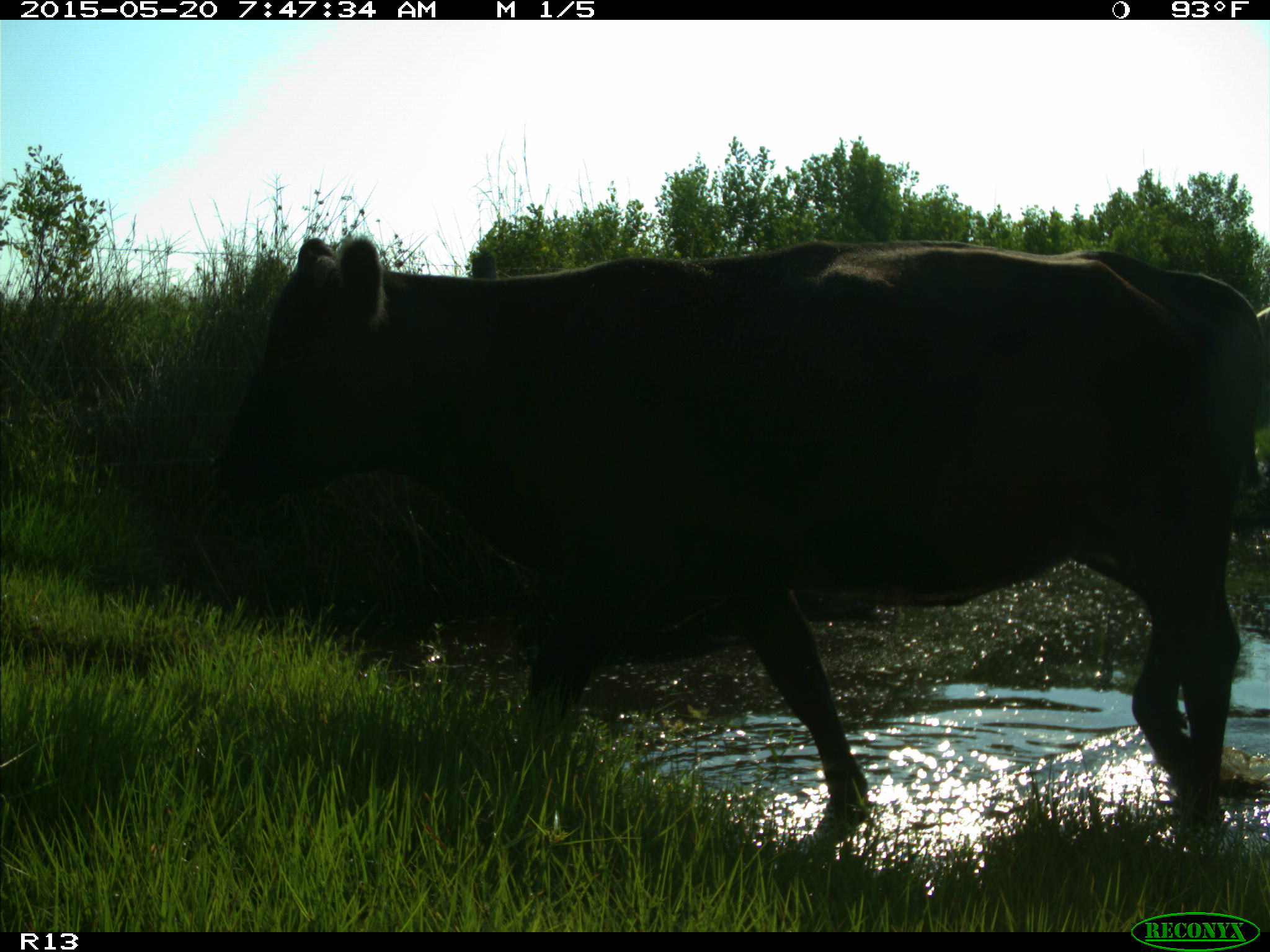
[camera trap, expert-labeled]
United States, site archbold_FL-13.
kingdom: Animalia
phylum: Chordata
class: Mammalia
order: Artiodactyla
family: Bovidae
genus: Bos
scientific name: Bos taurus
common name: domestic cow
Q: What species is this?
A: Bos taurus (domestic cow).